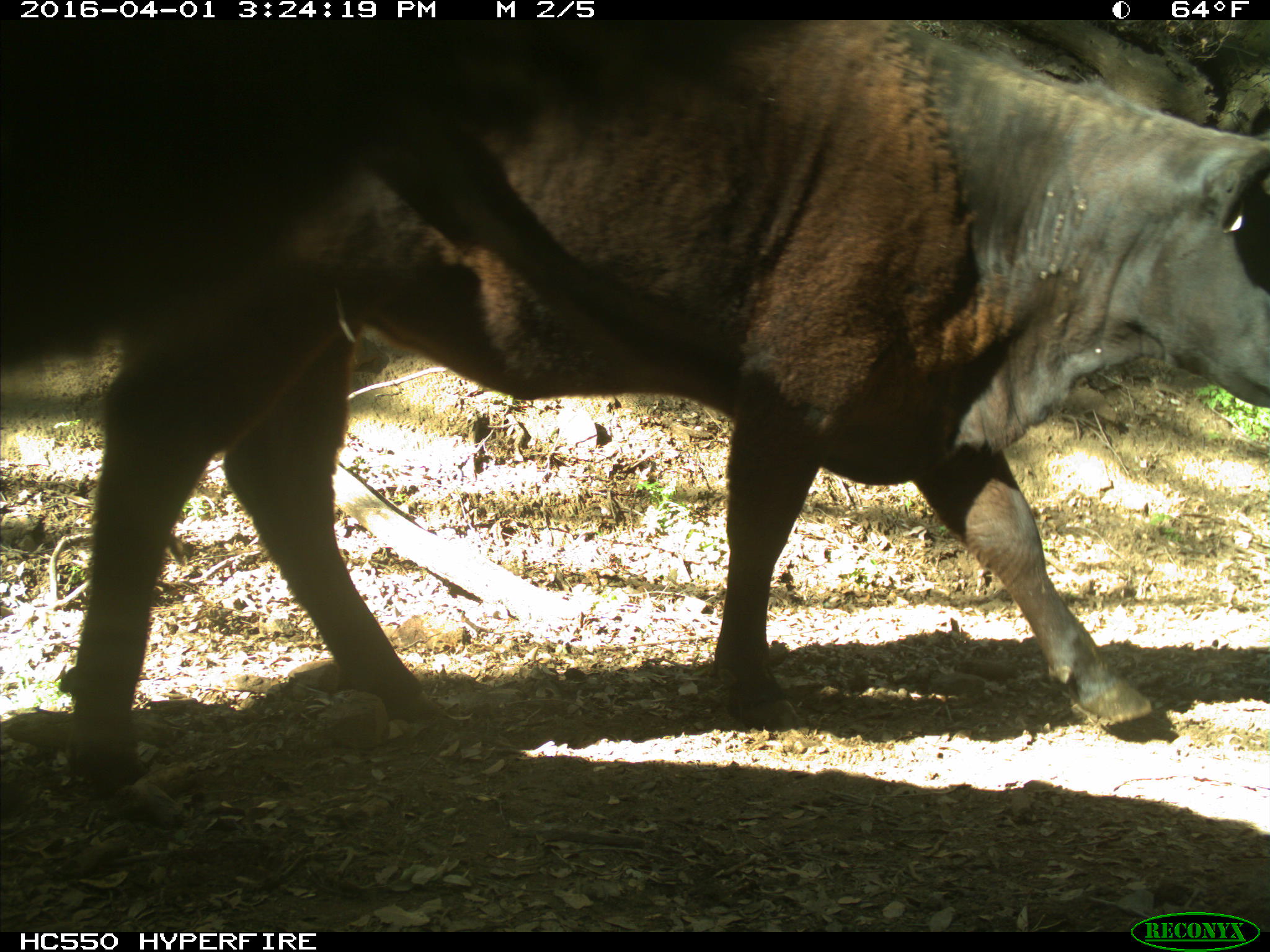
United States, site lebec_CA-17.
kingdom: Animalia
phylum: Chordata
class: Mammalia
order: Artiodactyla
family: Bovidae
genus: Bos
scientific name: Bos taurus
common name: domestic cow